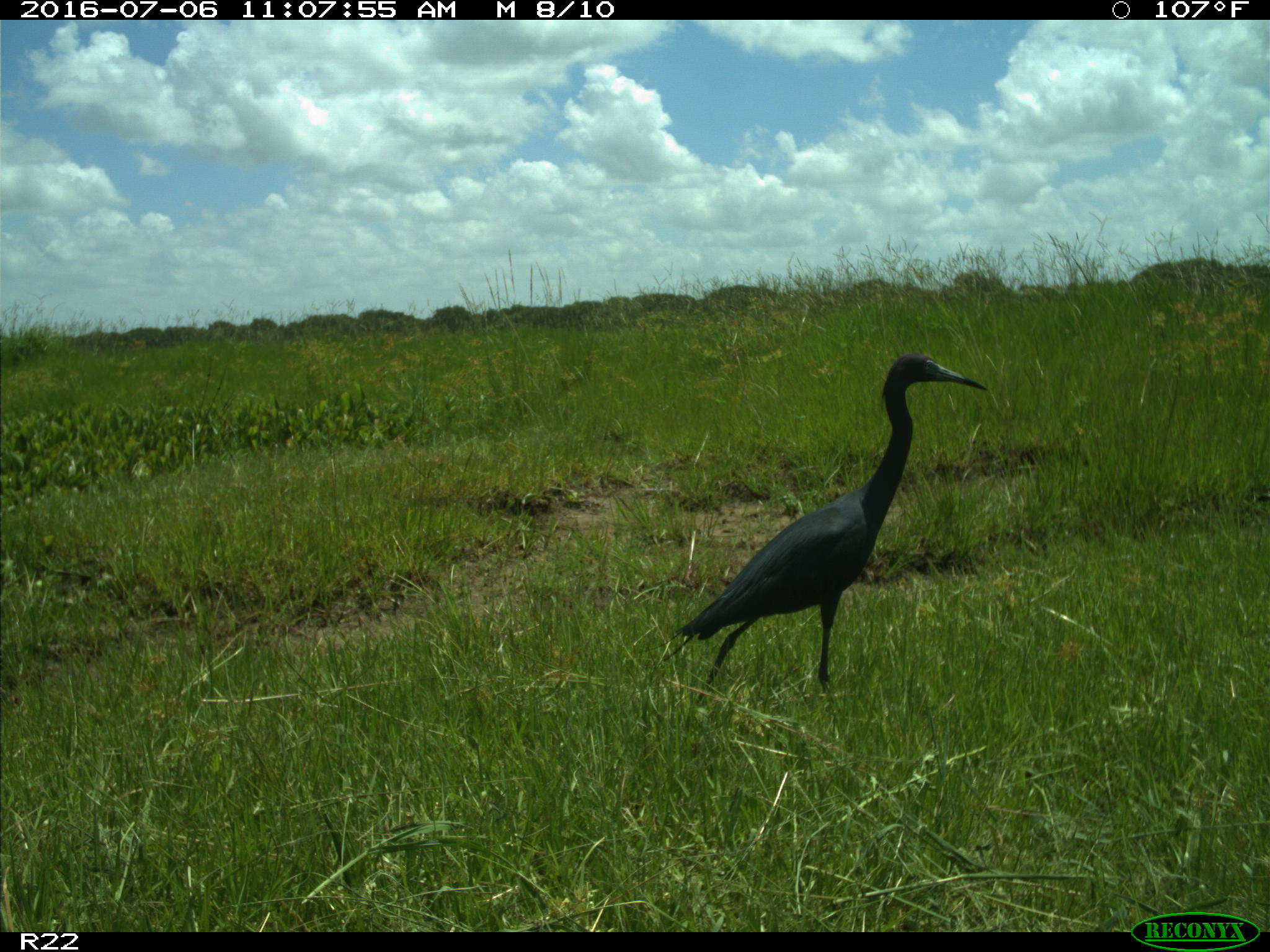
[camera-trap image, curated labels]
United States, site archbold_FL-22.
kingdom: Animalia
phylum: Chordata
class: Aves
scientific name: Aves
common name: birds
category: unidentified bird